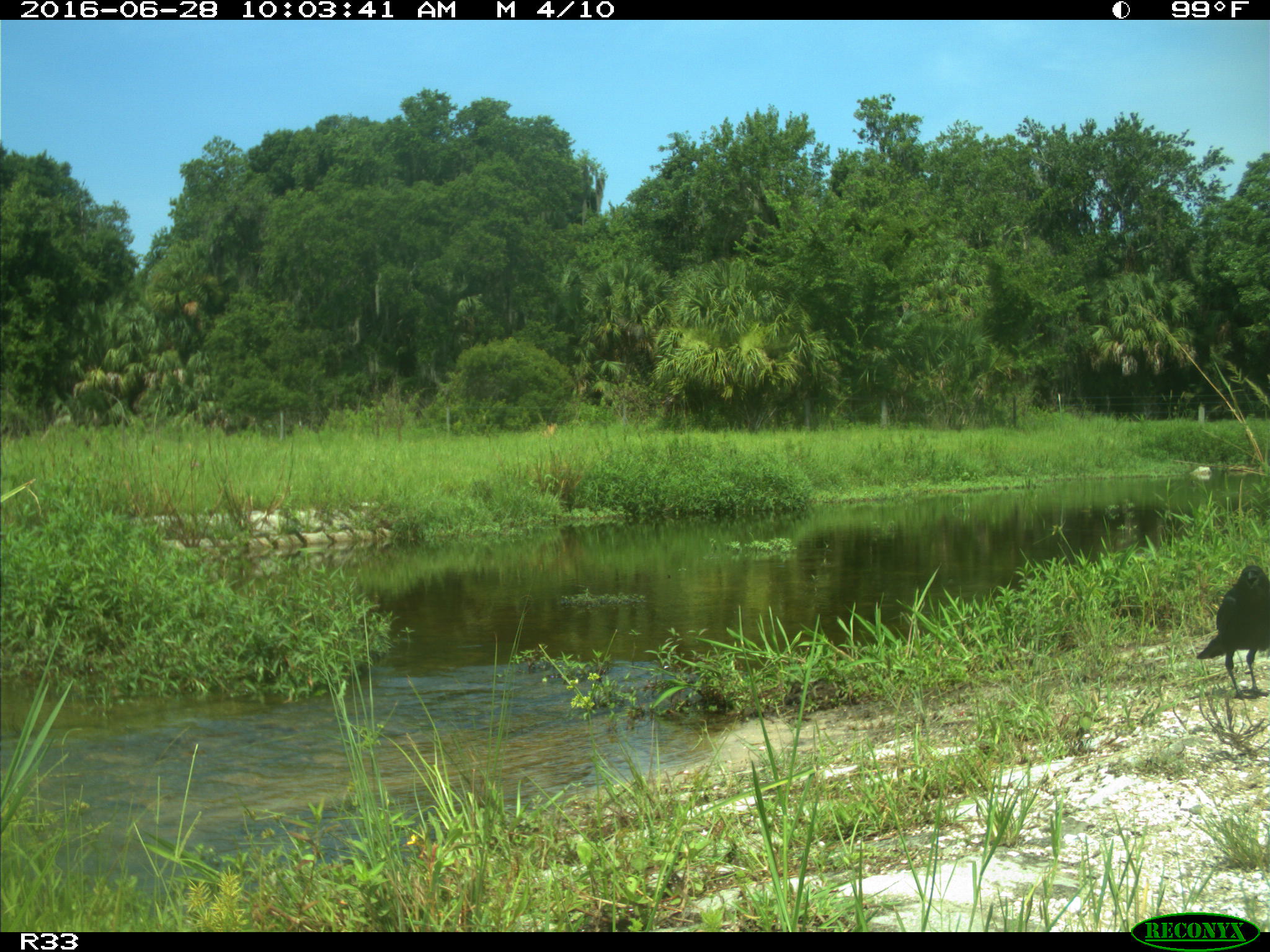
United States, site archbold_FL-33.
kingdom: Animalia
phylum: Chordata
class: Aves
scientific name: Aves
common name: birds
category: unidentified bird